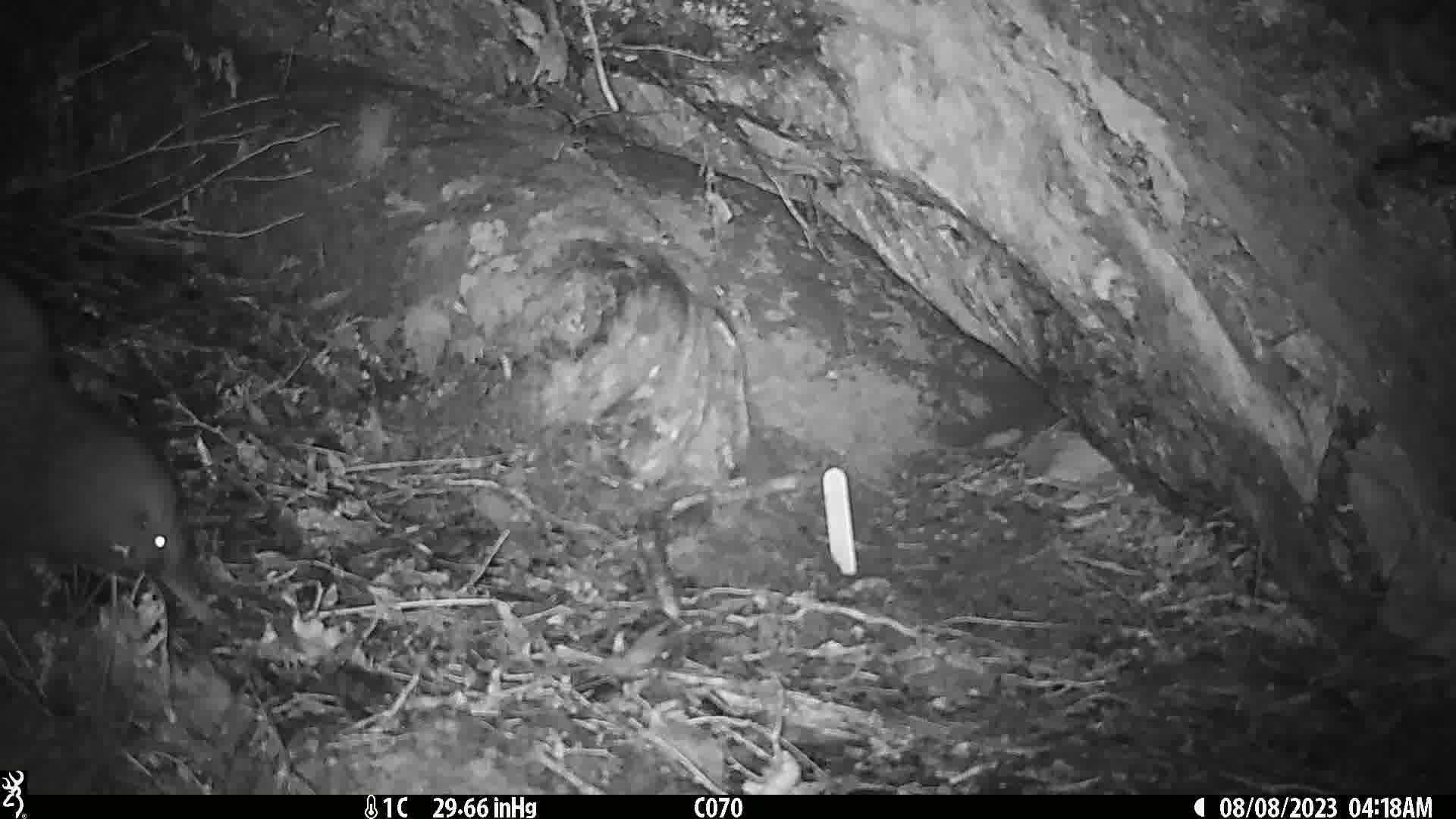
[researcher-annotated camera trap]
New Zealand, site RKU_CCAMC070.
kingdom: Animalia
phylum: Chordata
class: Aves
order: Apterygiformes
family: Apterygidae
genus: Apteryx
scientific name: Apteryx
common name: kiwi